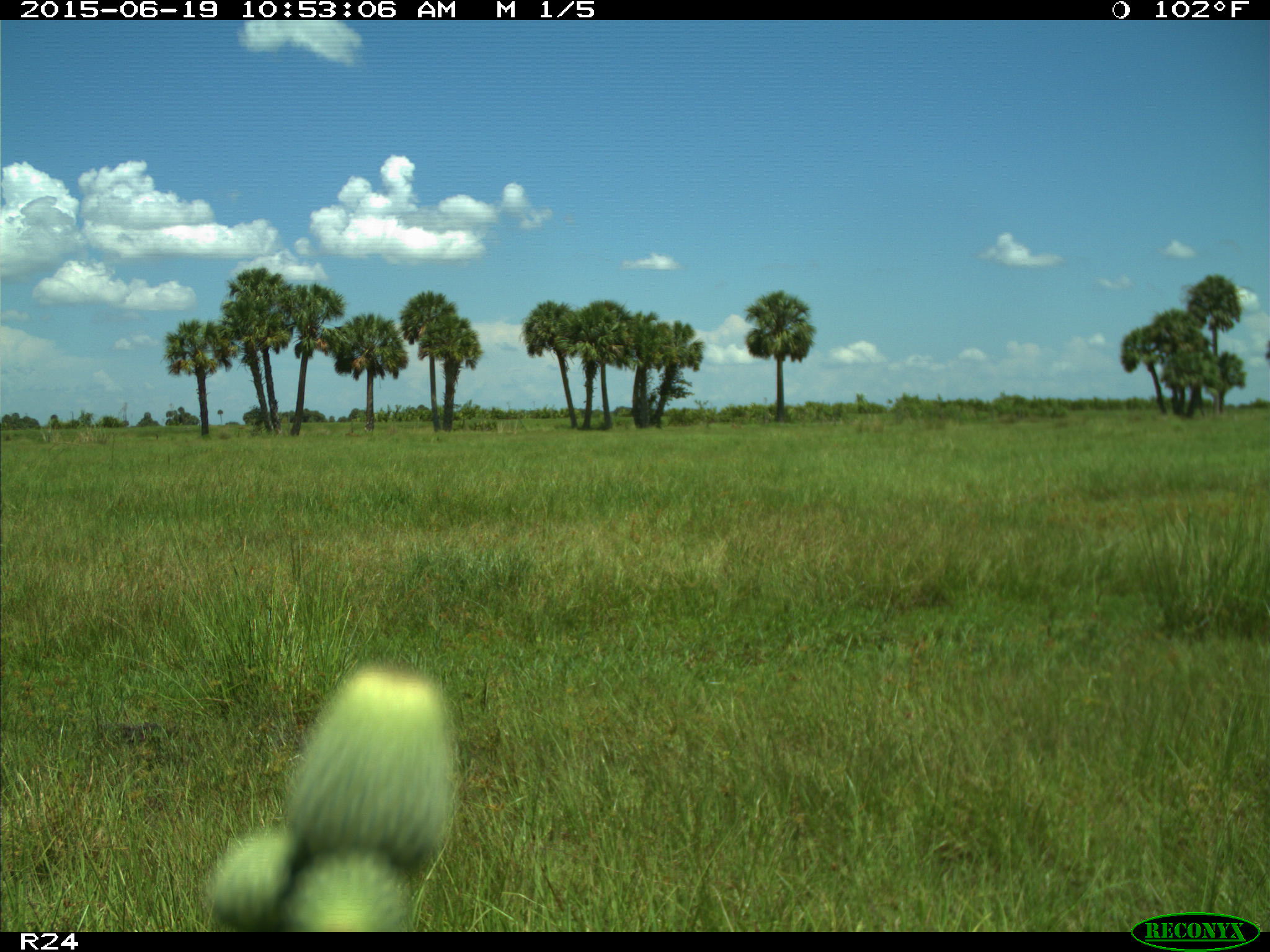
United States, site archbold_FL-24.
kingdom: Animalia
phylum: Chordata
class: Mammalia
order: Artiodactyla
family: Bovidae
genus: Bos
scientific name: Bos taurus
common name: domestic cow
Bos taurus (domestic cow).